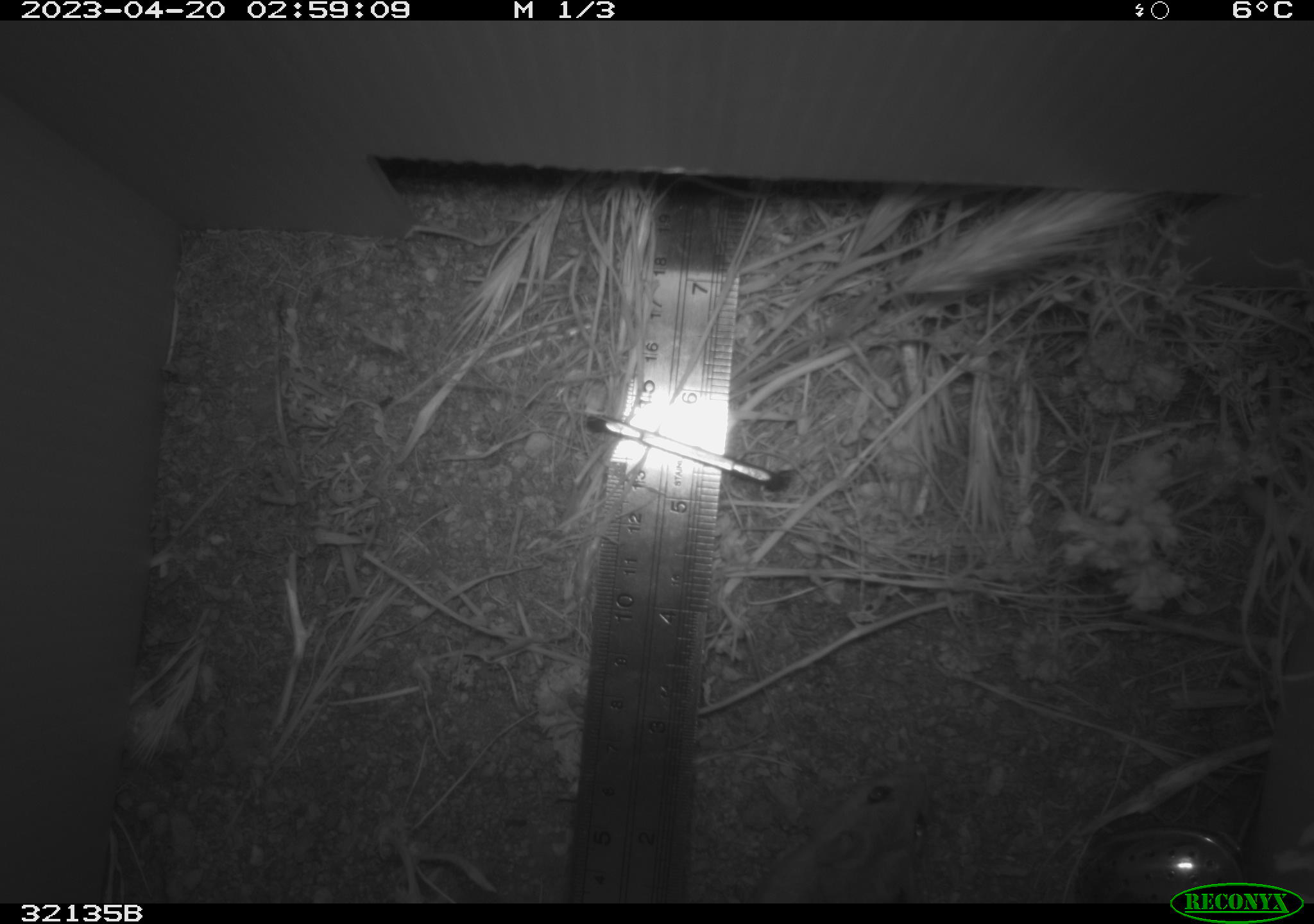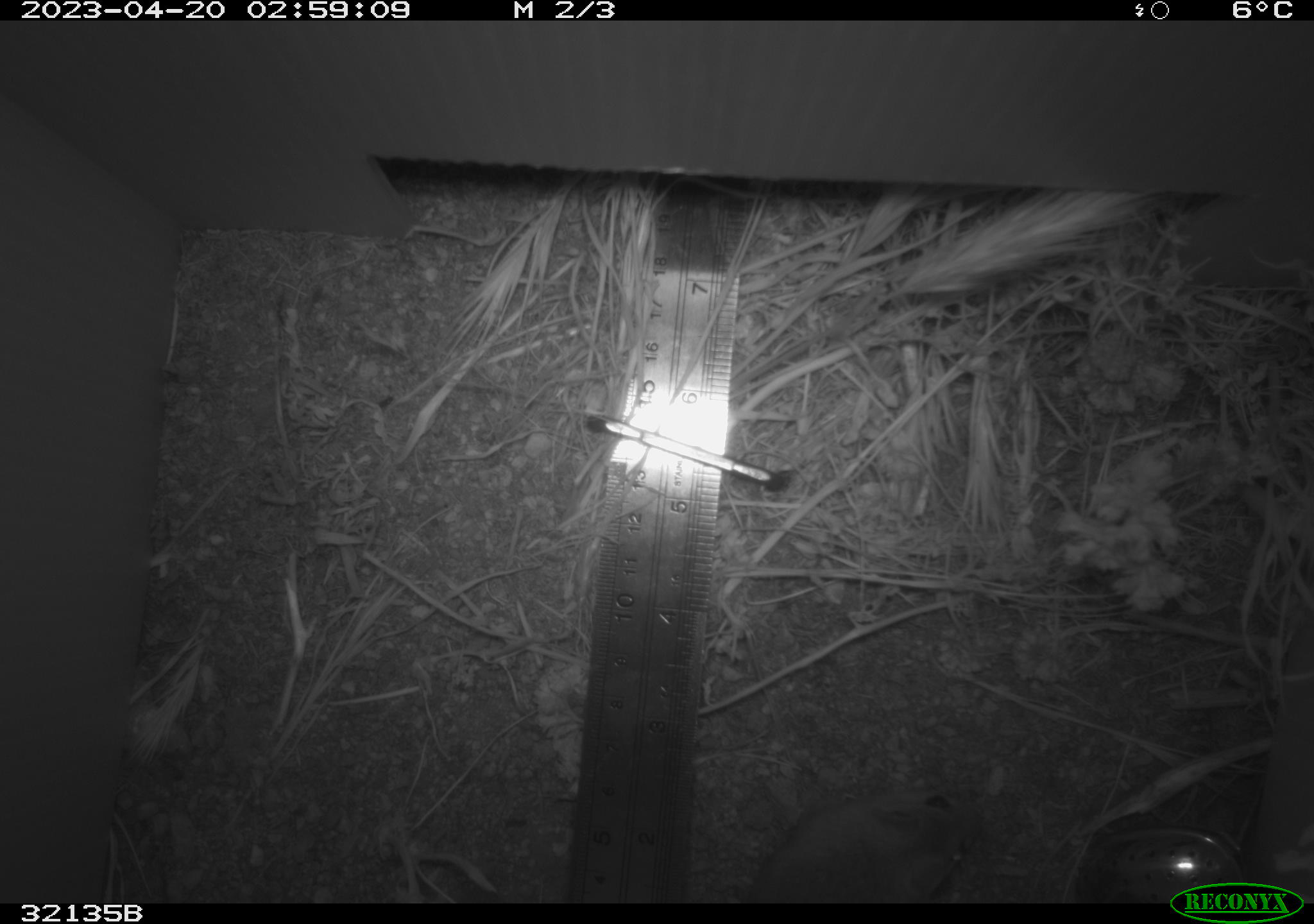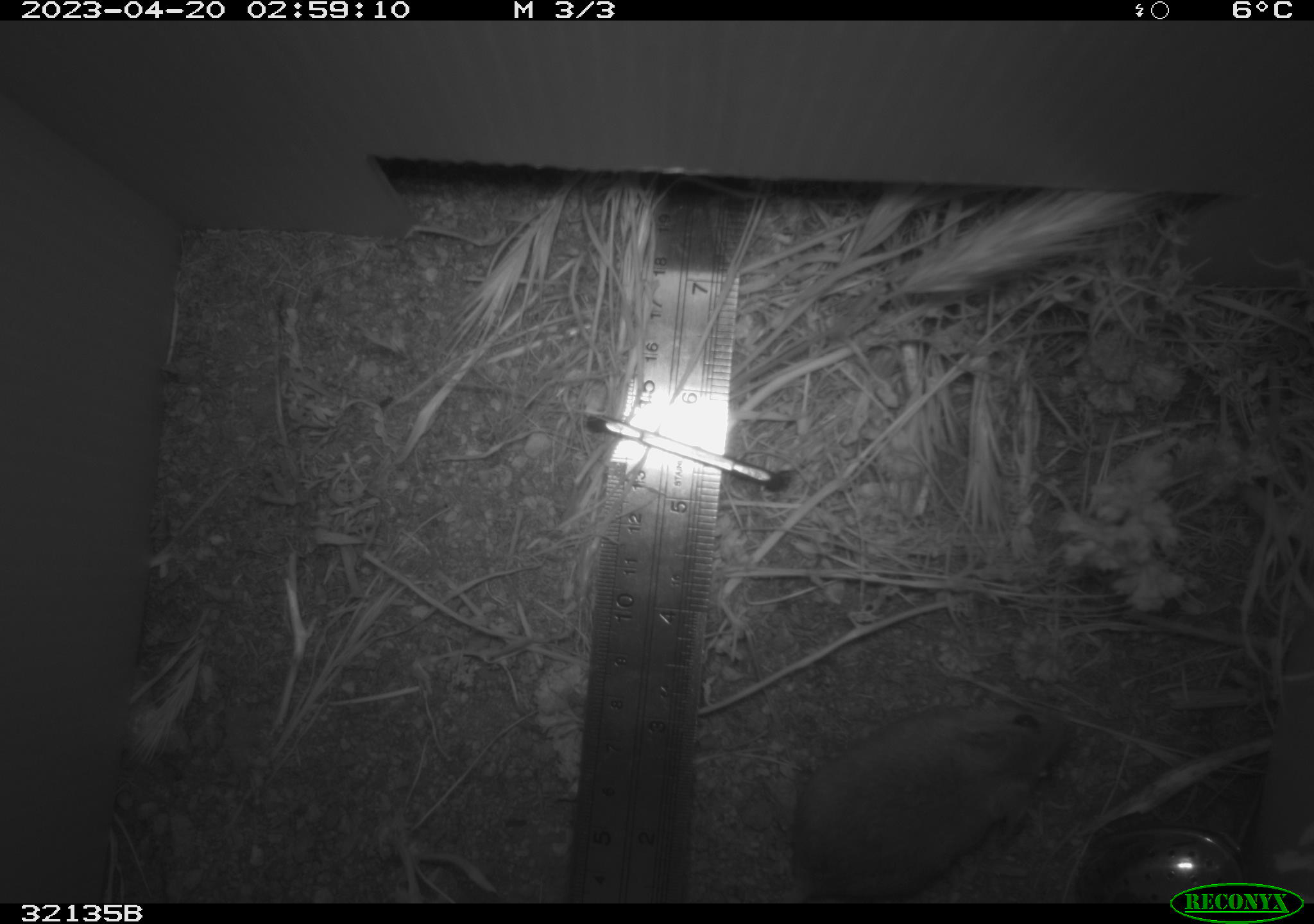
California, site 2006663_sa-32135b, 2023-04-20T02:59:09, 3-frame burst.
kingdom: Animalia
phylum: Chordata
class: Mammalia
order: Rodentia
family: Cricetidae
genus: Peromyscus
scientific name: Peromyscus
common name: deer mice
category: peromyscus species